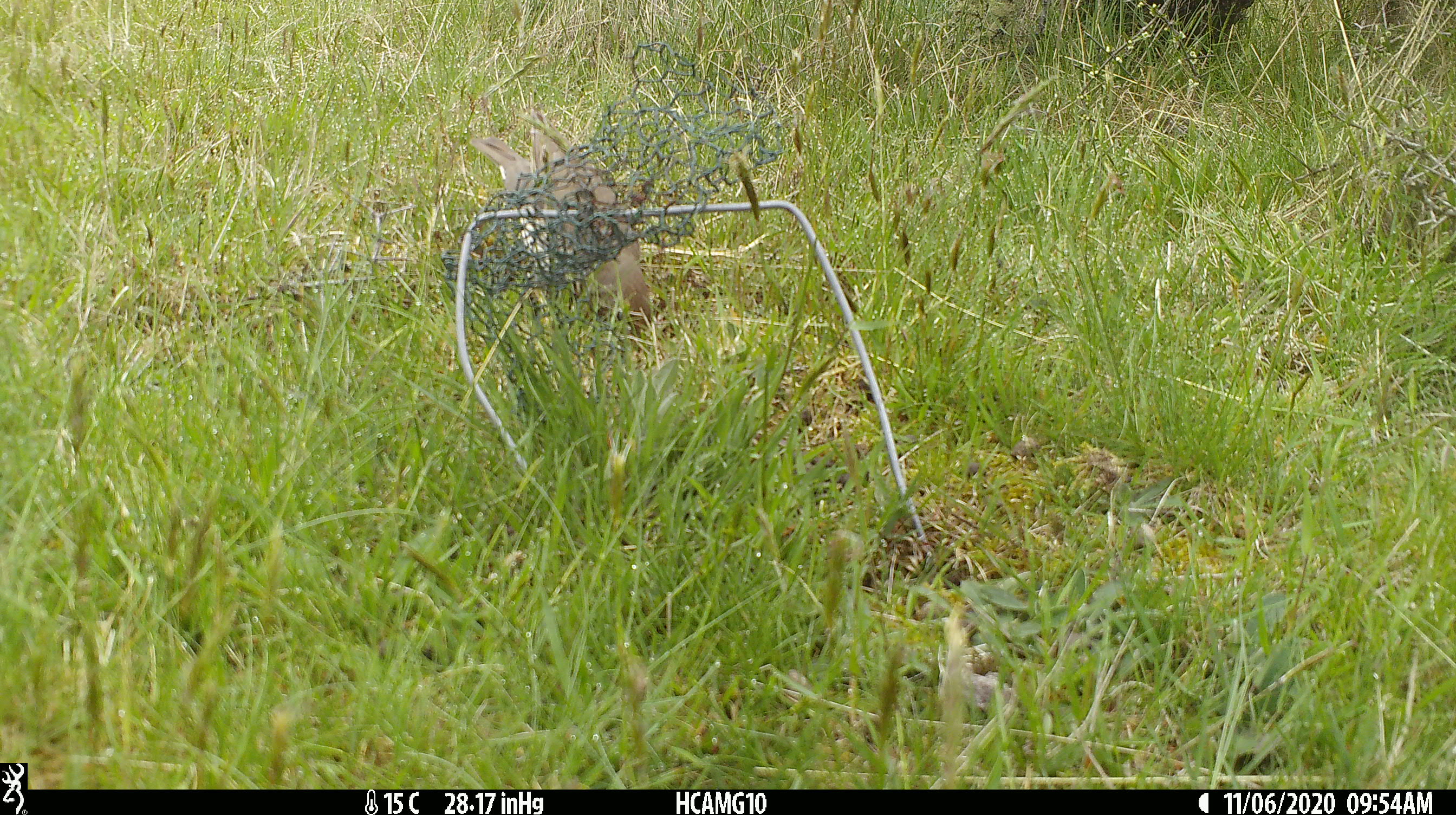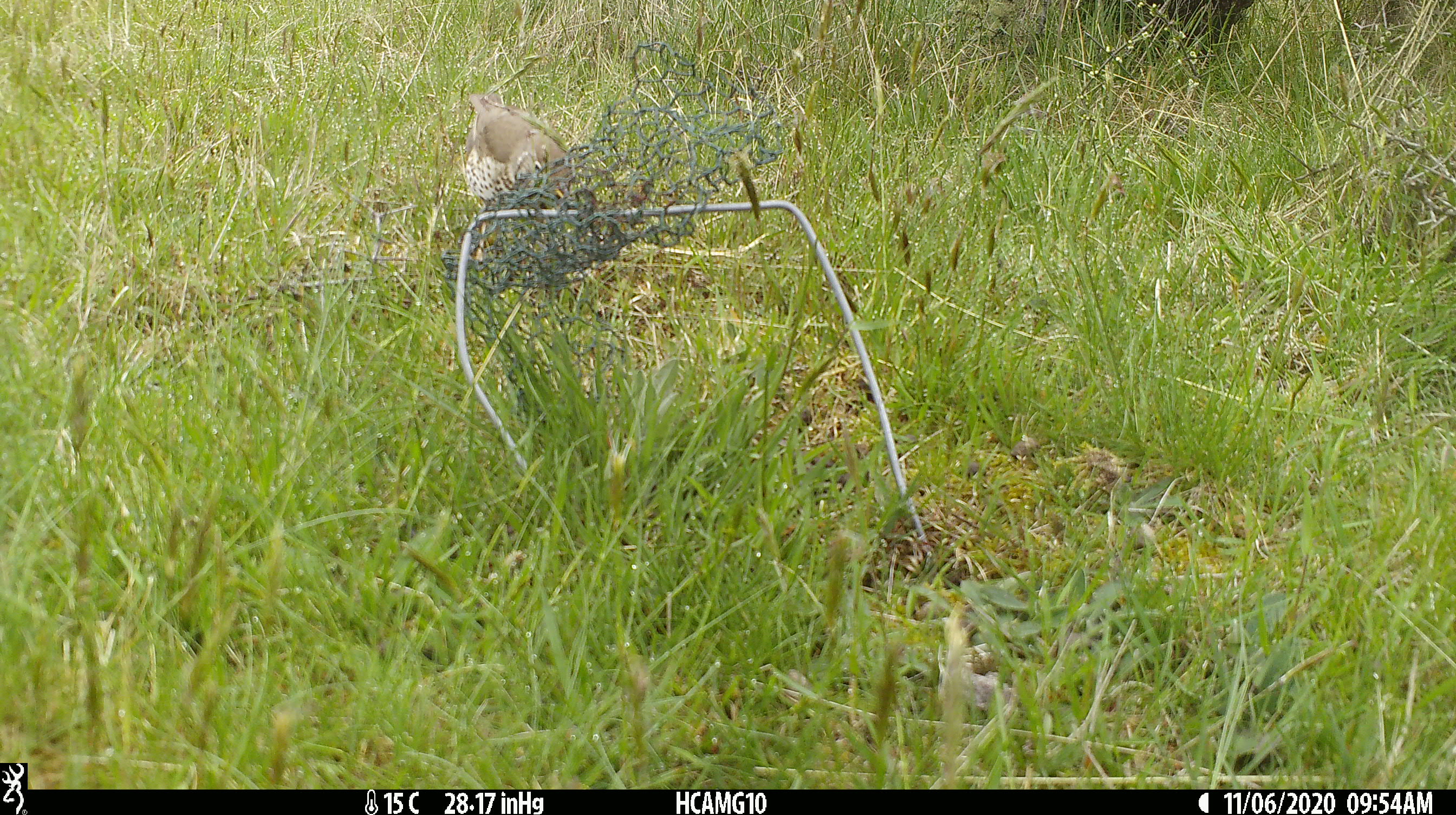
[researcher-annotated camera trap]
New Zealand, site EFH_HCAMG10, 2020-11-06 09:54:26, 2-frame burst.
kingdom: Animalia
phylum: Chordata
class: Aves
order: Passeriformes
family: Turdidae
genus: Turdus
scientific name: Turdus philomelos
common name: song thrush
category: thrush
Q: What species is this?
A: Thrush (song thrush) (Turdus philomelos).